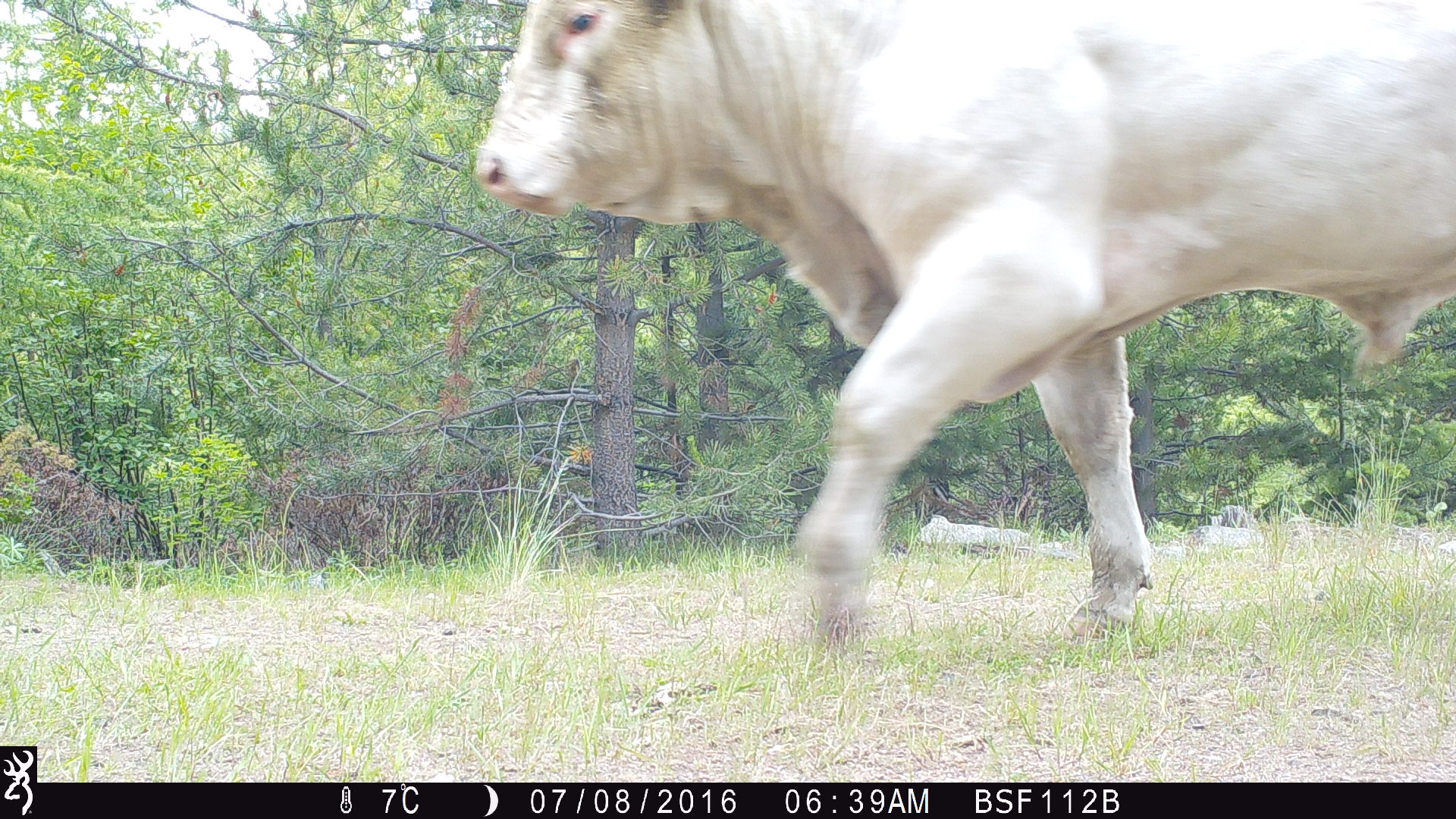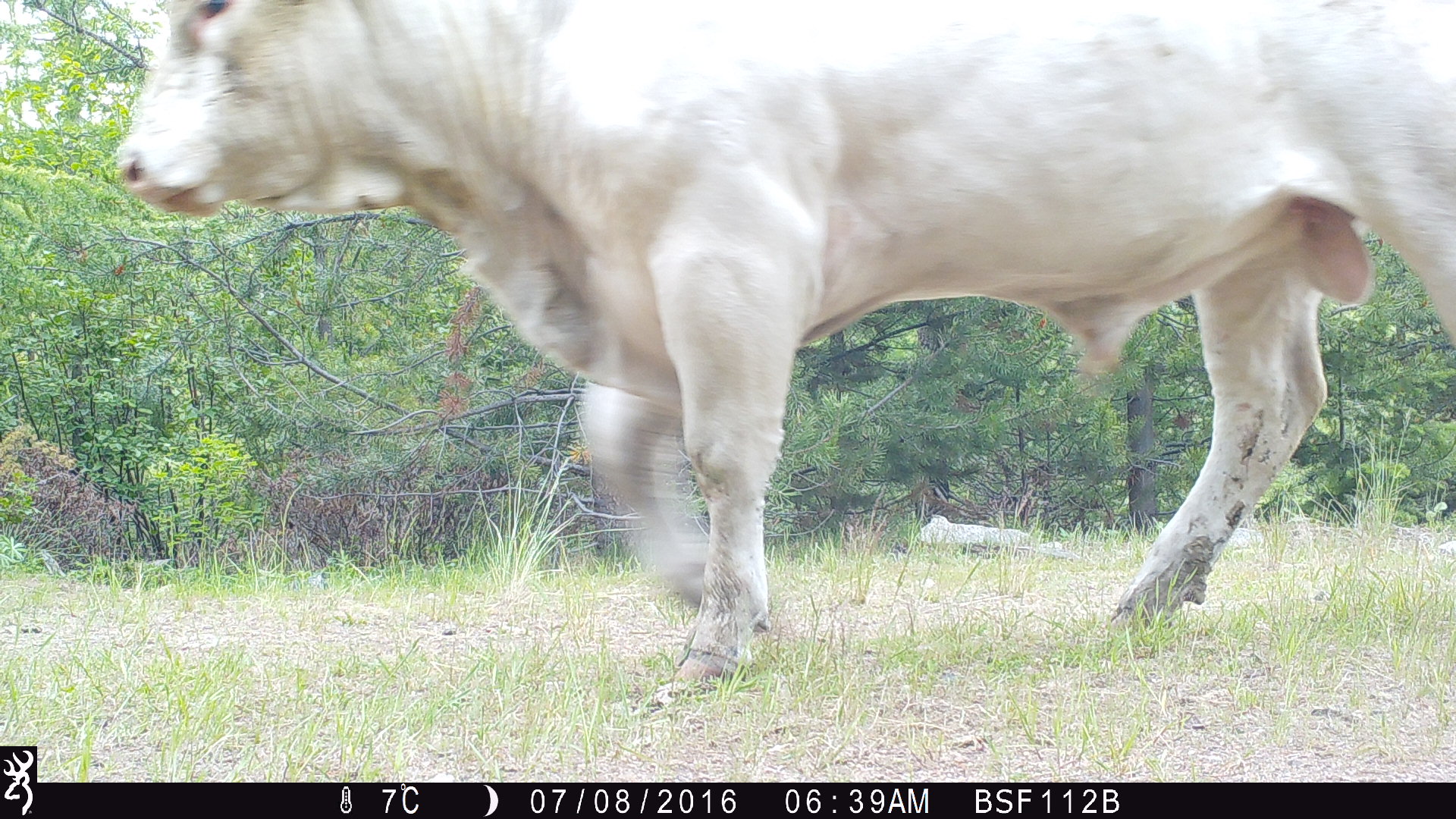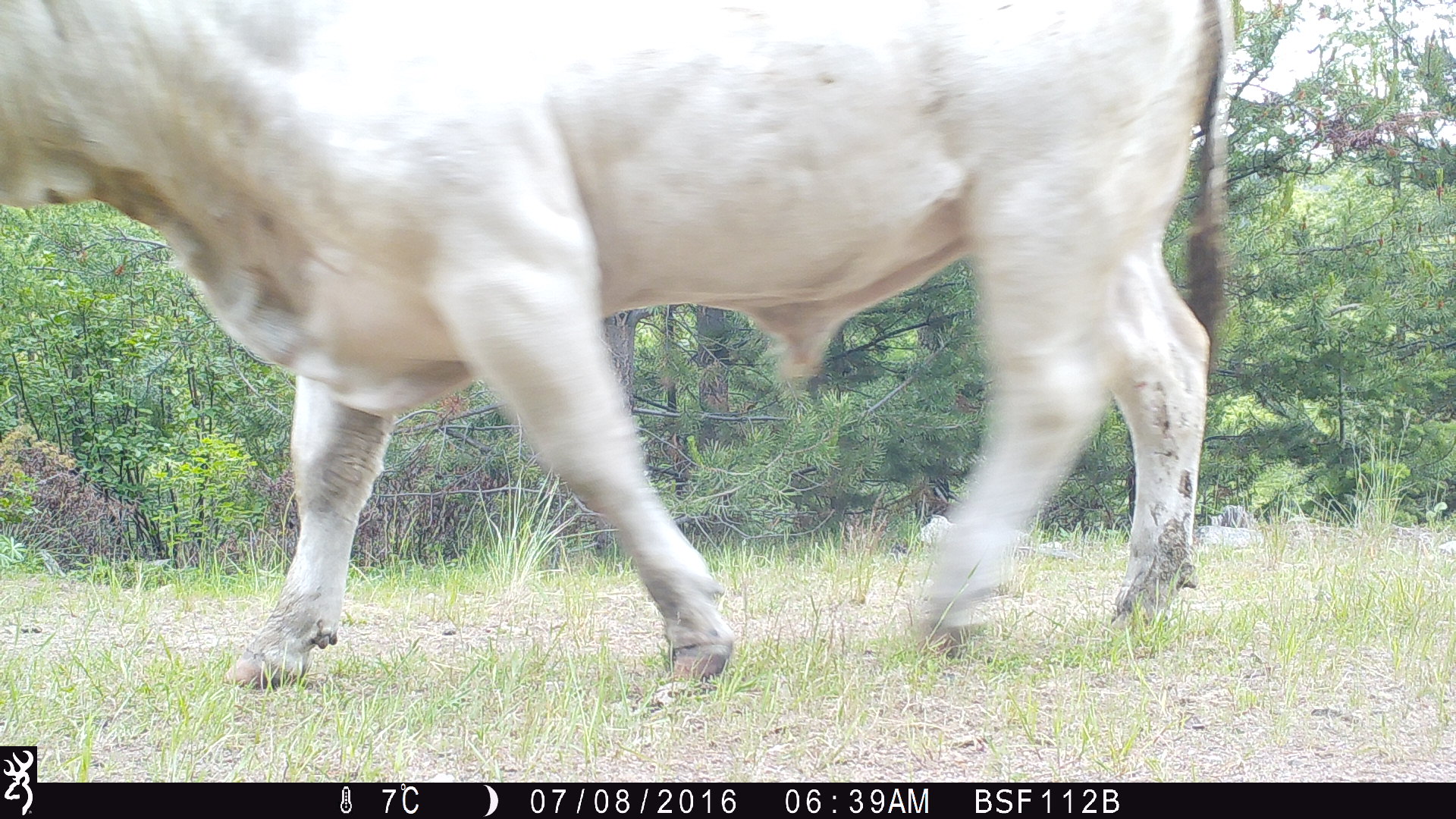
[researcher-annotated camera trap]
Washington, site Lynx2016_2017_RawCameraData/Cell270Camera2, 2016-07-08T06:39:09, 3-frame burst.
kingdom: Animalia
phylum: Chordata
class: Mammalia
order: Artiodactyla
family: Bovidae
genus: Bos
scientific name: Bos taurus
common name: domestic cattle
Domestic cattle (Bos taurus). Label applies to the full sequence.